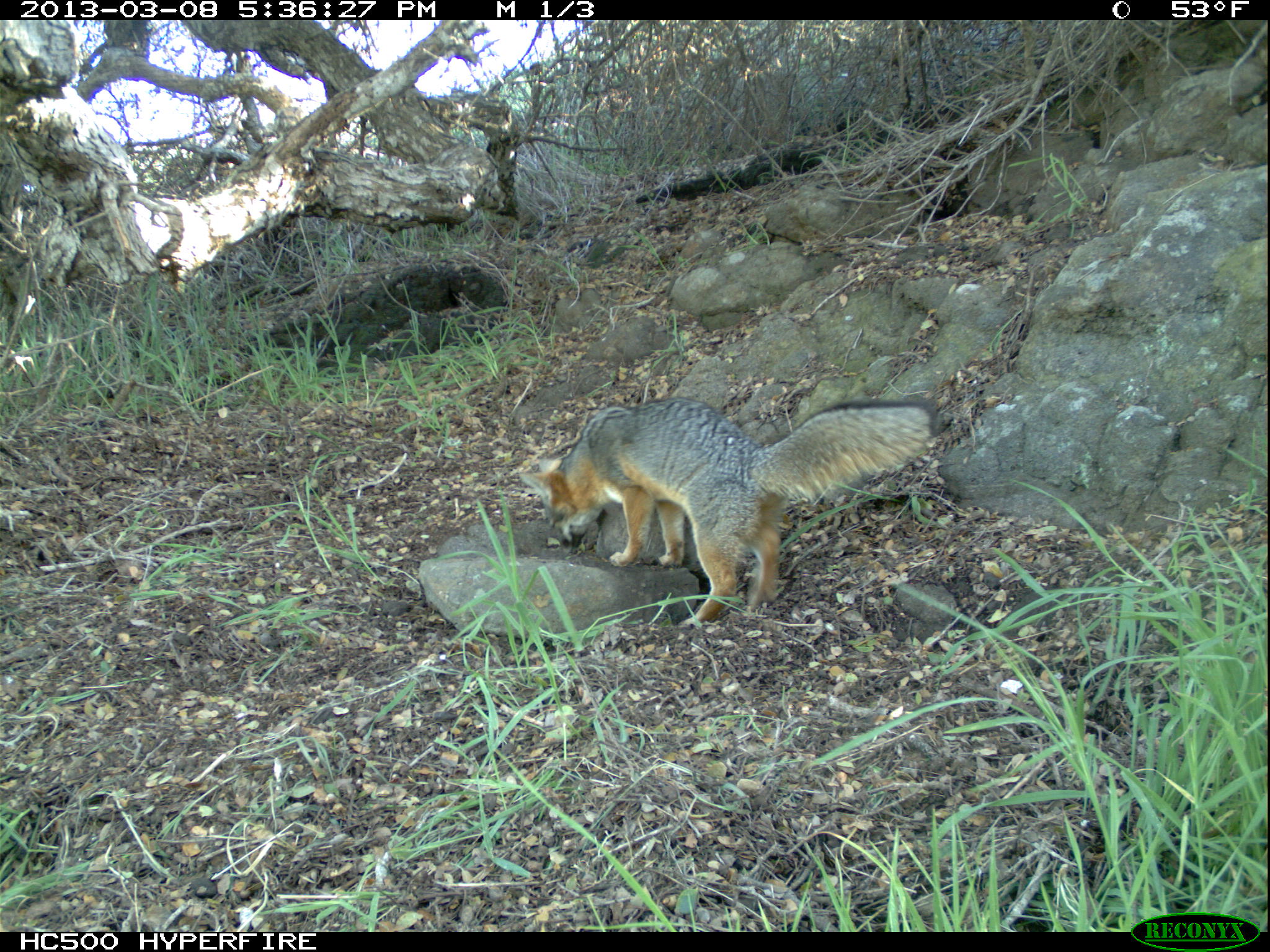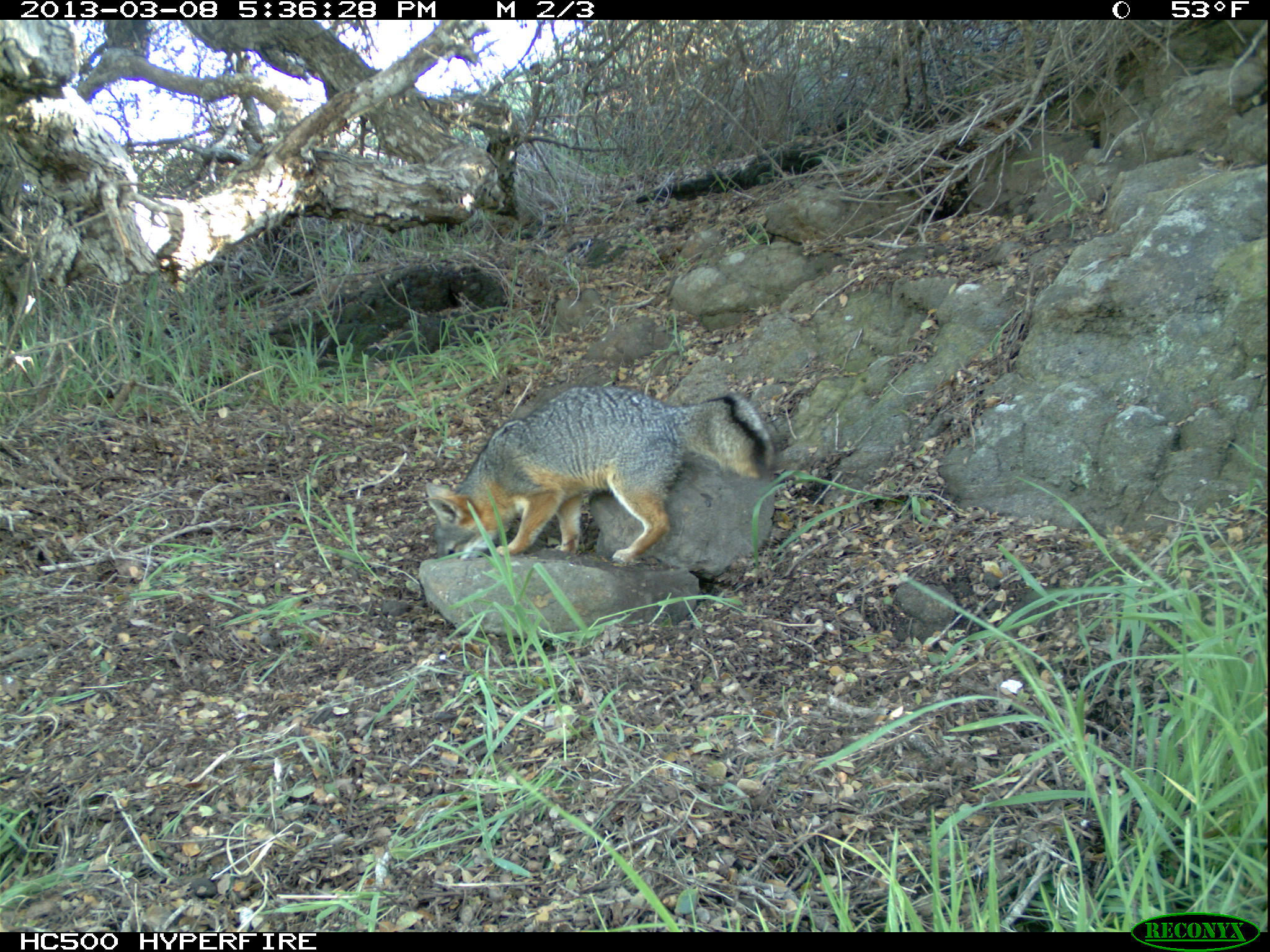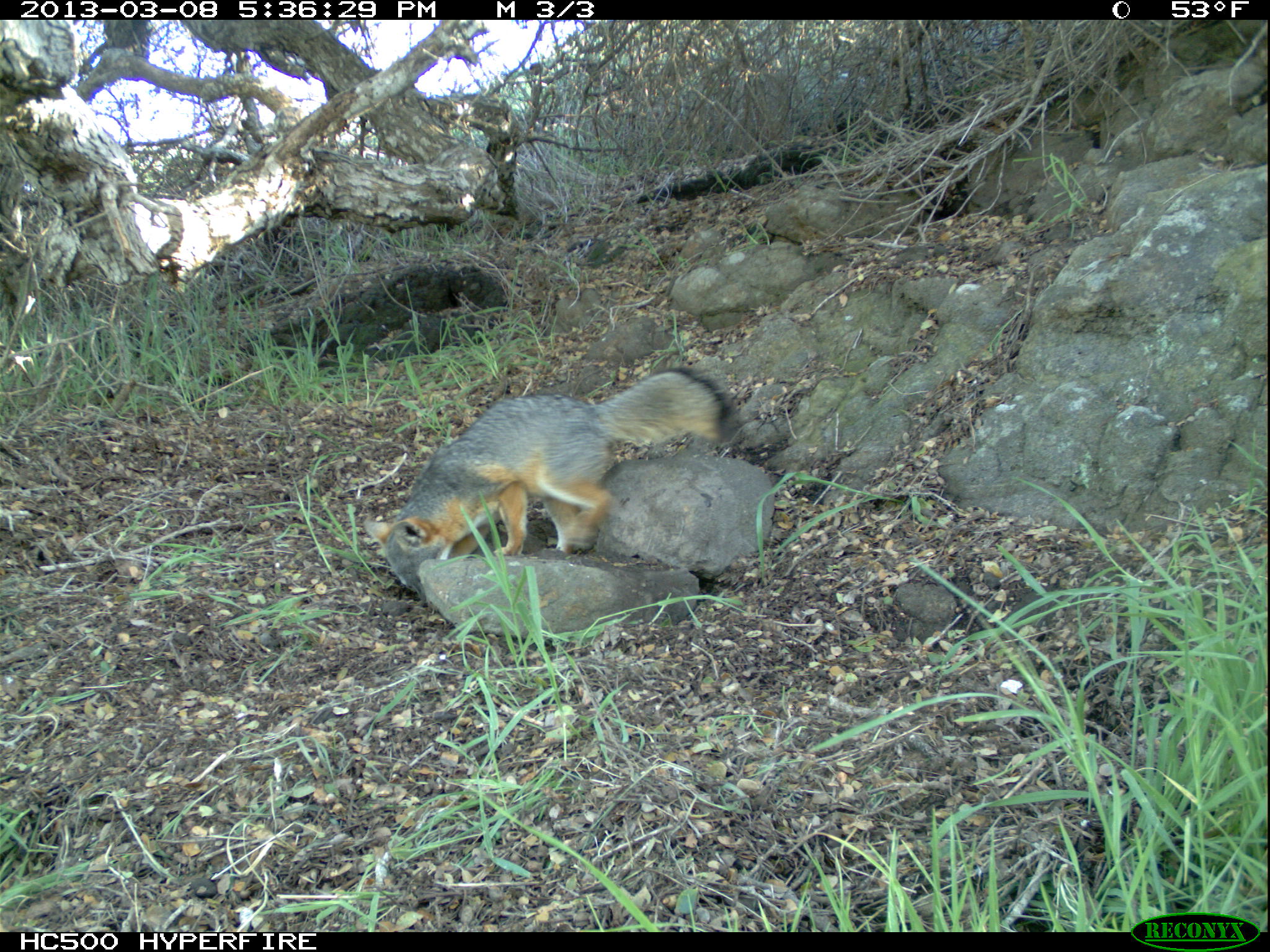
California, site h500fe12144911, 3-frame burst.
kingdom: Animalia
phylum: Chordata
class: Mammalia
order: Carnivora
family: Canidae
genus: Urocyon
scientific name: Urocyon littoralis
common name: island fox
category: fox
Fox (island fox) (Urocyon littoralis).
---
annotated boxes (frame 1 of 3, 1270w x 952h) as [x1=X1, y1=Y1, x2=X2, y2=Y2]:
fox: [x1=520, y1=397, x2=941, y2=627]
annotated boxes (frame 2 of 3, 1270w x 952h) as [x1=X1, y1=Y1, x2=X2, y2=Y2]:
fox: [x1=422, y1=386, x2=778, y2=565]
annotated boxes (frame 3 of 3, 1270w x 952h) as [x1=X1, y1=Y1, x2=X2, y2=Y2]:
fox: [x1=362, y1=367, x2=737, y2=598]